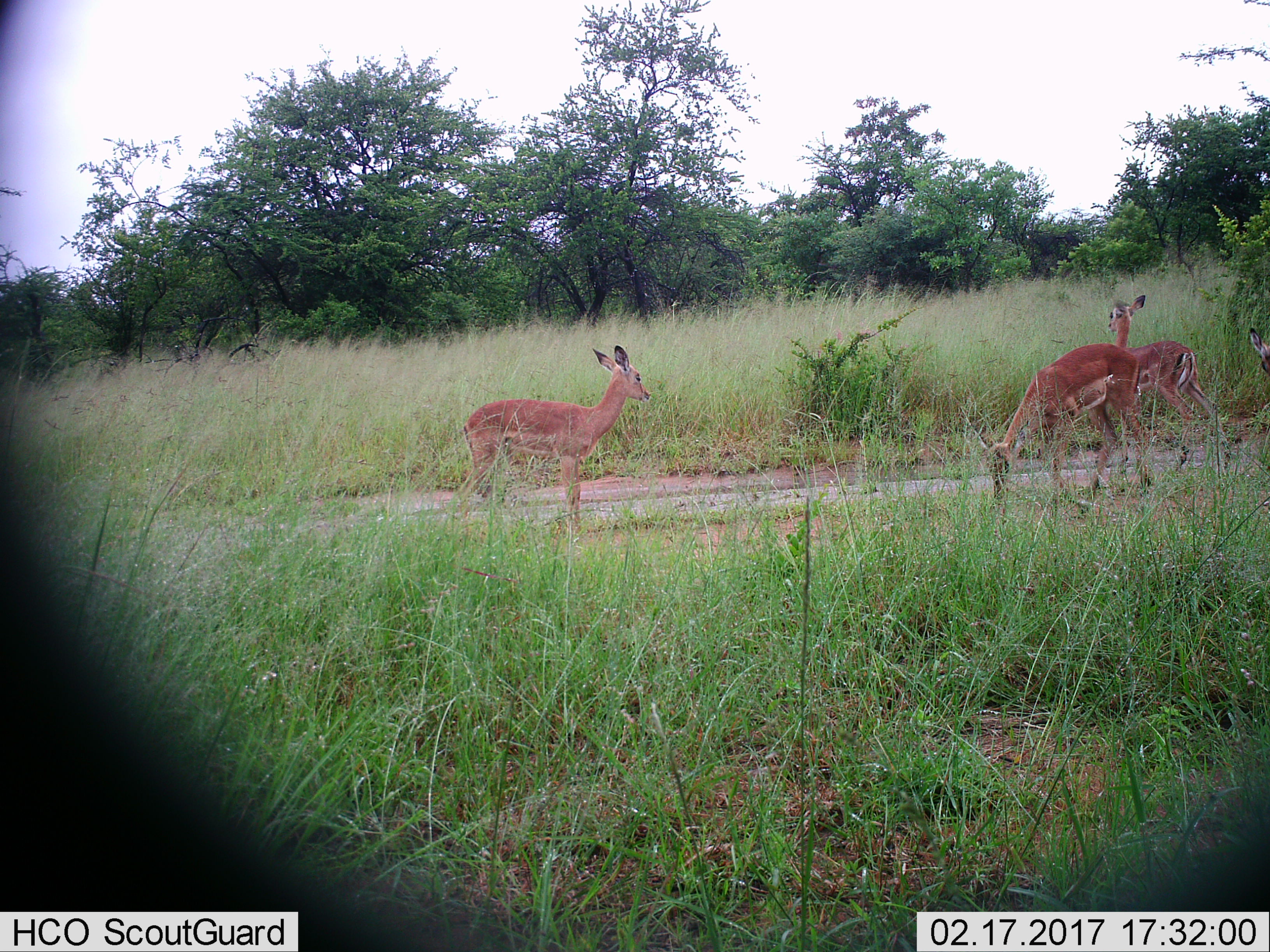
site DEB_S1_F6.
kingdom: Animalia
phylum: Chordata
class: Mammalia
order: Artiodactyla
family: Bovidae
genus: Aepyceros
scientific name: Aepyceros melampus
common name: impala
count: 4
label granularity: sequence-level